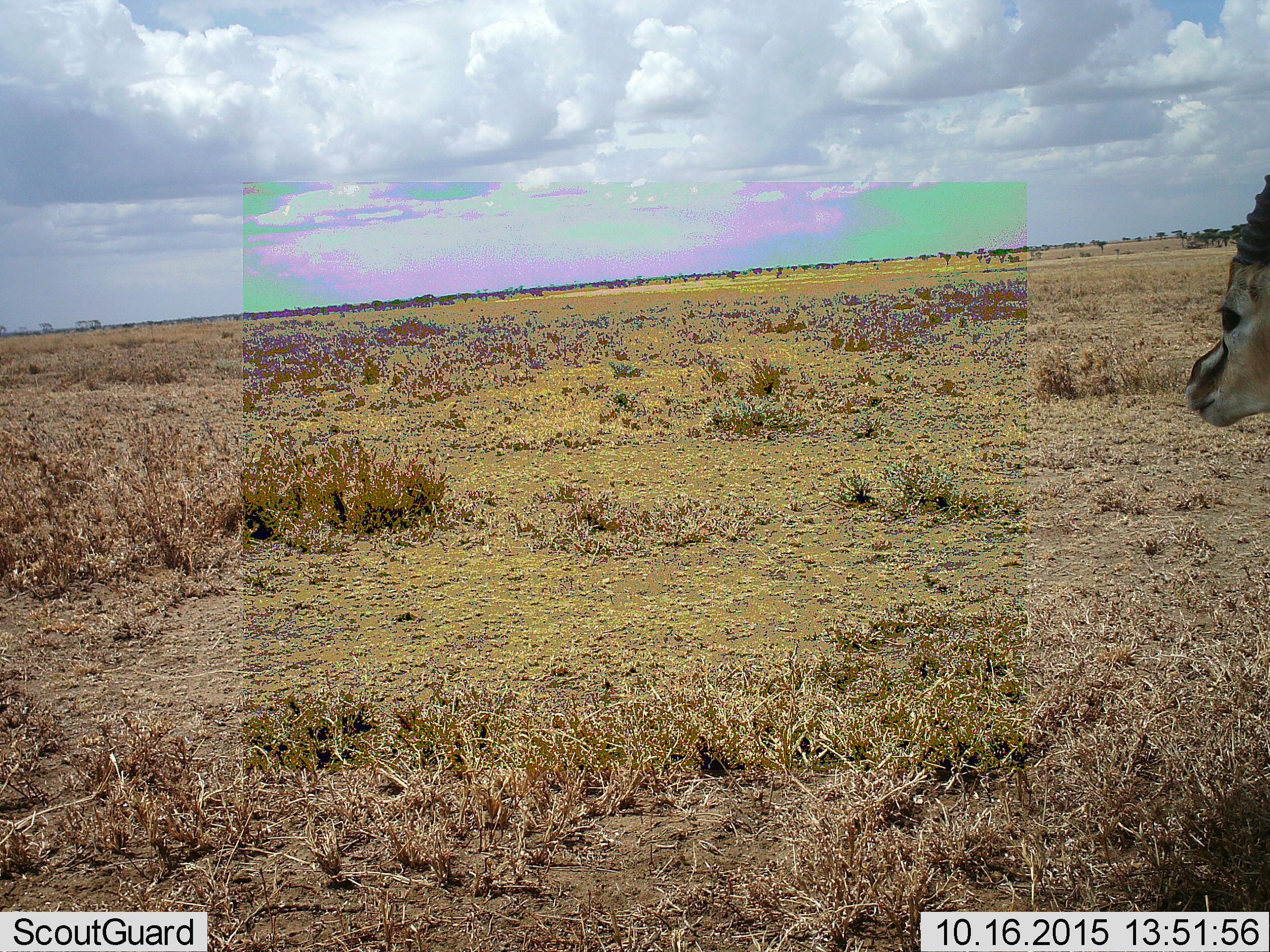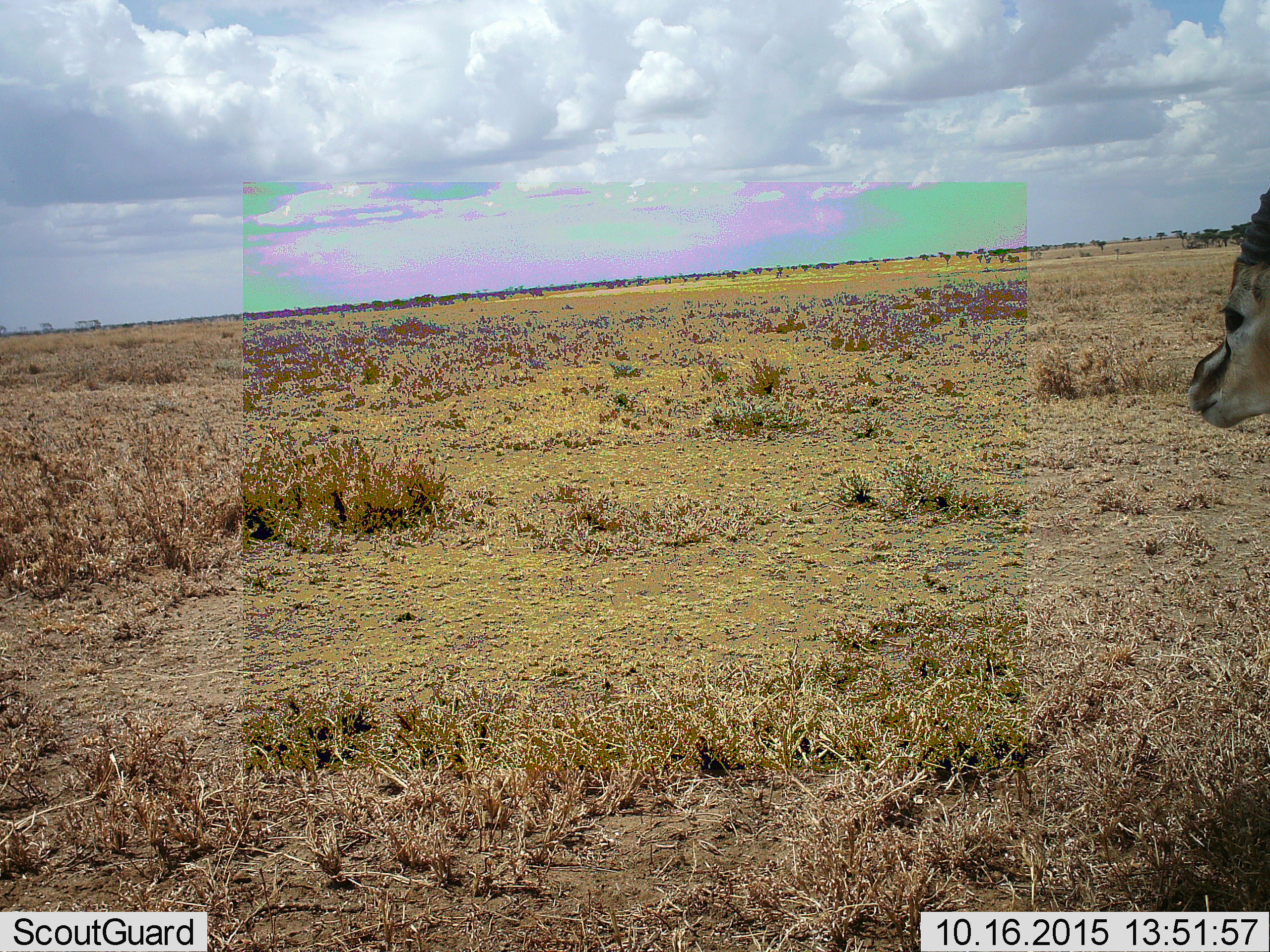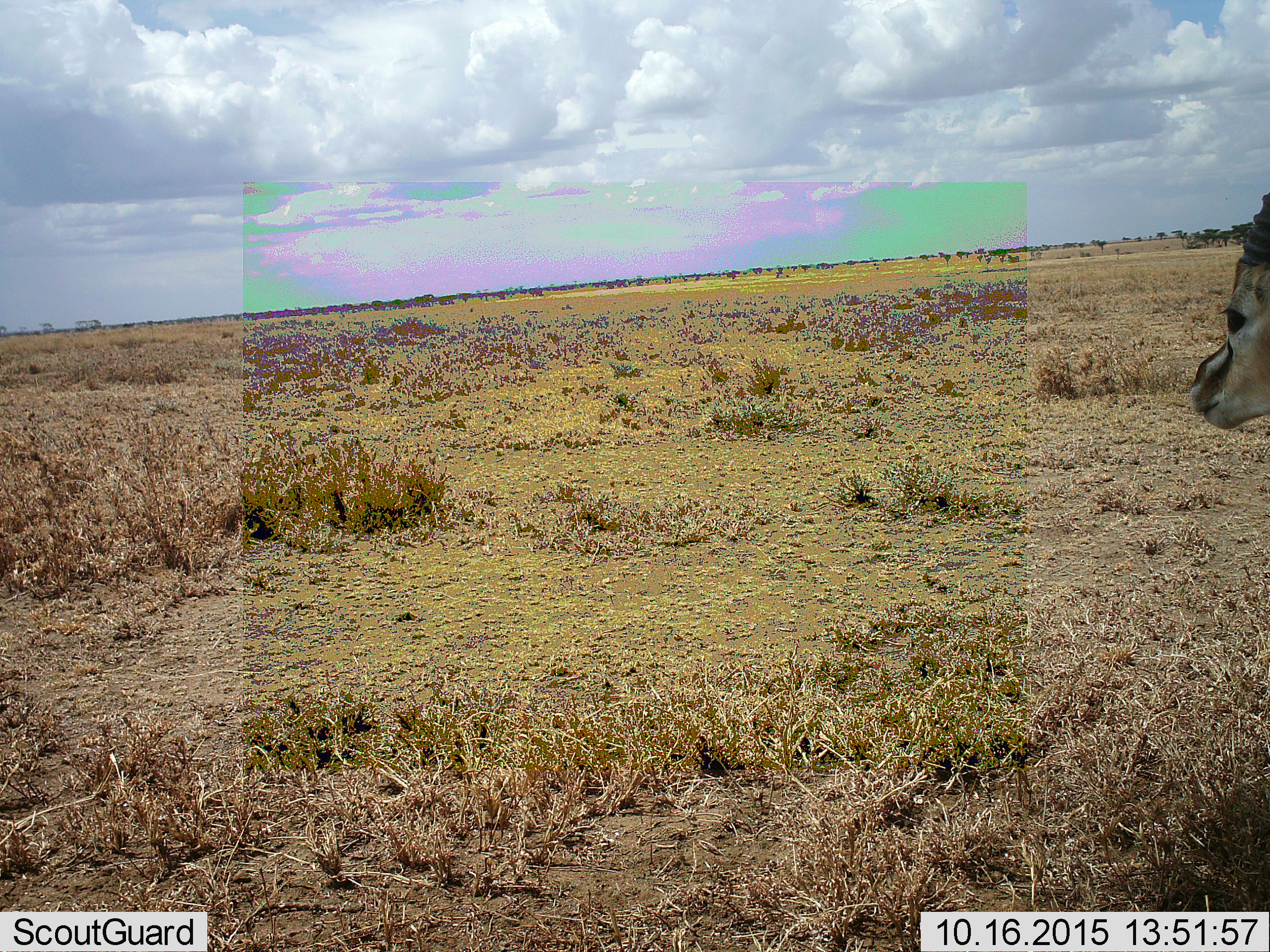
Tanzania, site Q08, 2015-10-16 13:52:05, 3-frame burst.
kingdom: Animalia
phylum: Chordata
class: Mammalia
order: Artiodactyla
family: Bovidae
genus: Eudorcas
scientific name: Eudorcas thomsonii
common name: thomson's gazelle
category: gazellethomsons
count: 1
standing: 100%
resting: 0%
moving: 0%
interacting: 0%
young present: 0%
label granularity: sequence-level